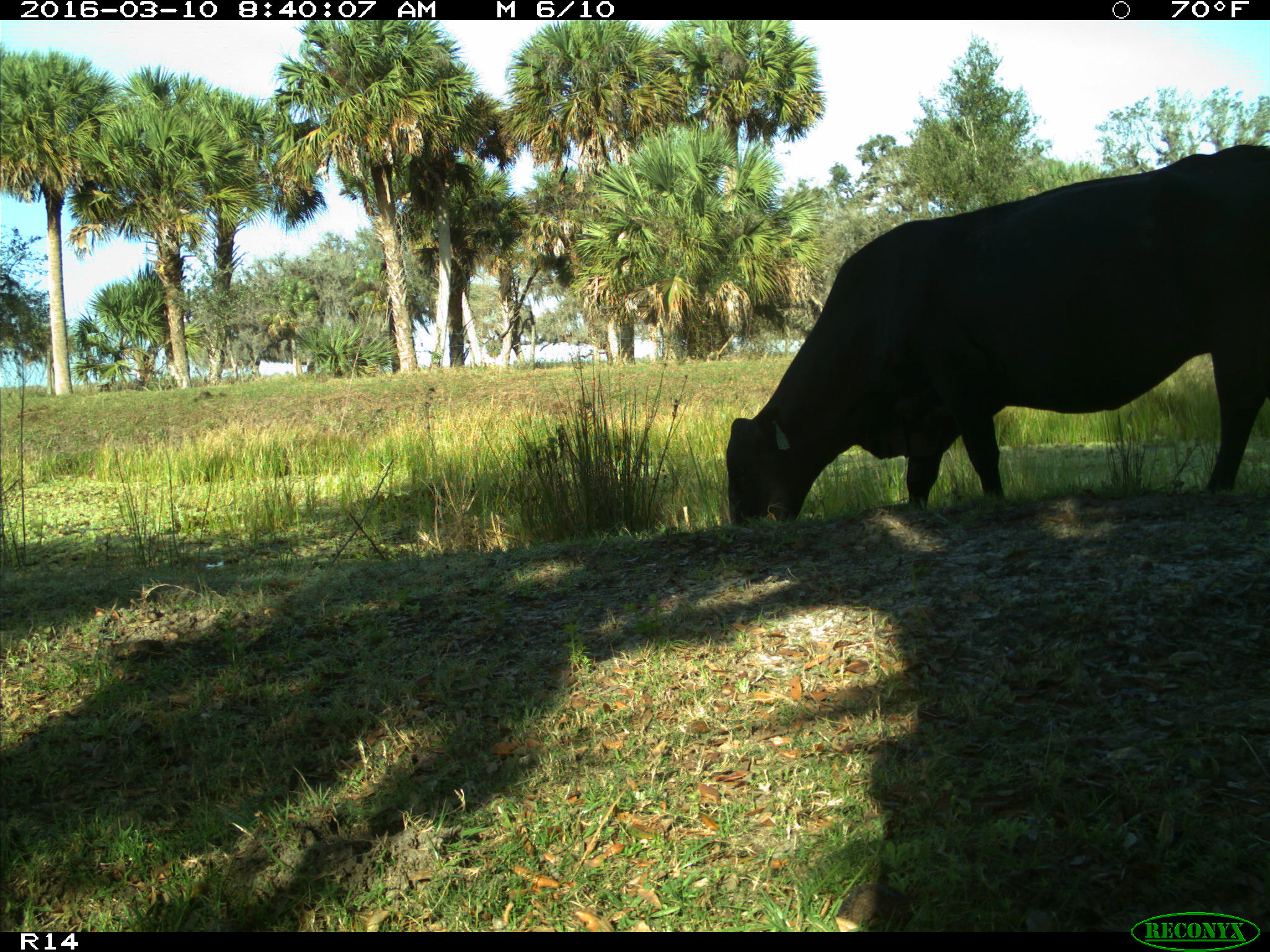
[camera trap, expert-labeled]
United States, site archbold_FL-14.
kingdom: Animalia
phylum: Chordata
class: Mammalia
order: Artiodactyla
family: Bovidae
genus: Bos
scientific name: Bos taurus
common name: domestic cow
Bos taurus (domestic cow).